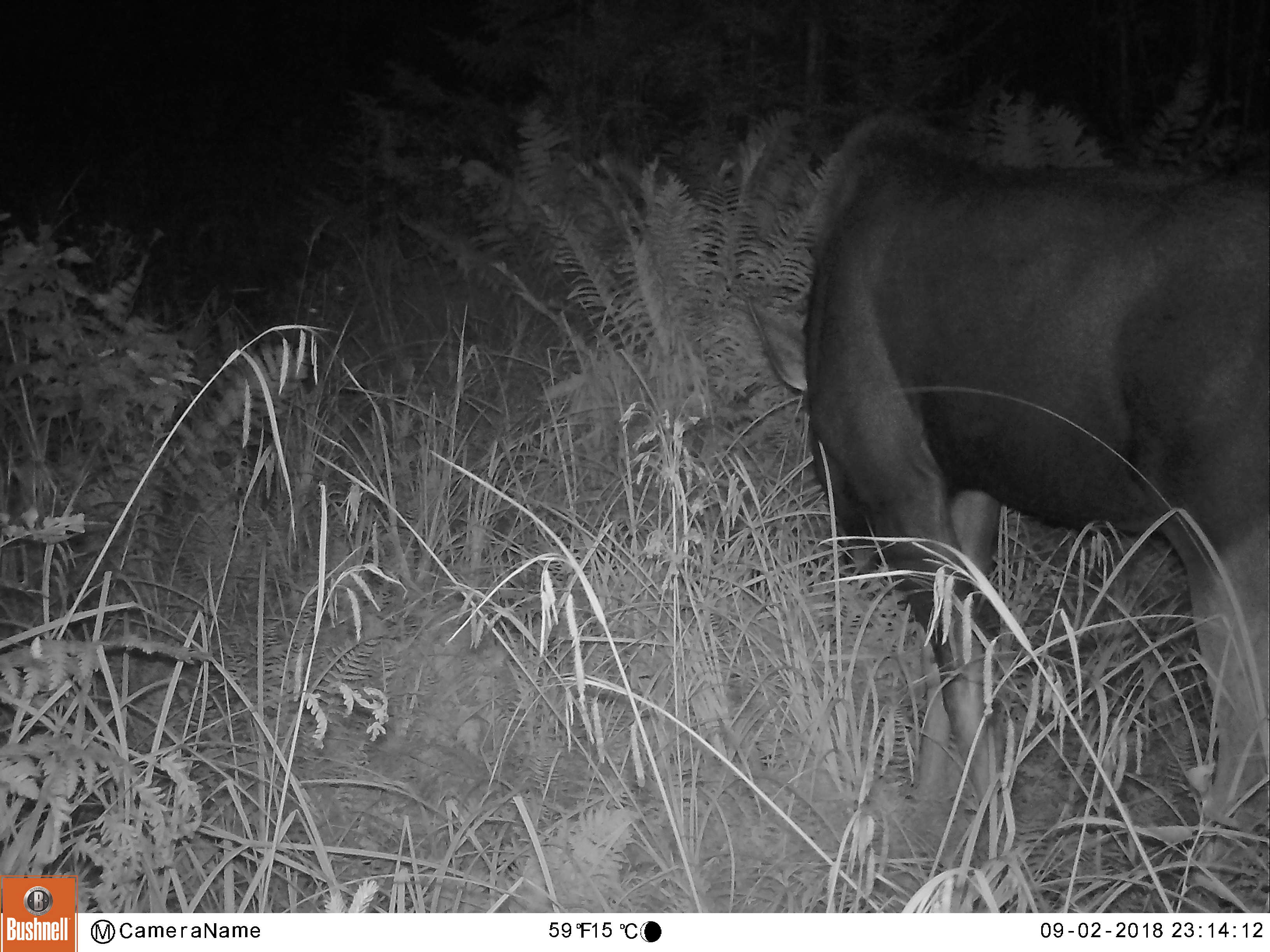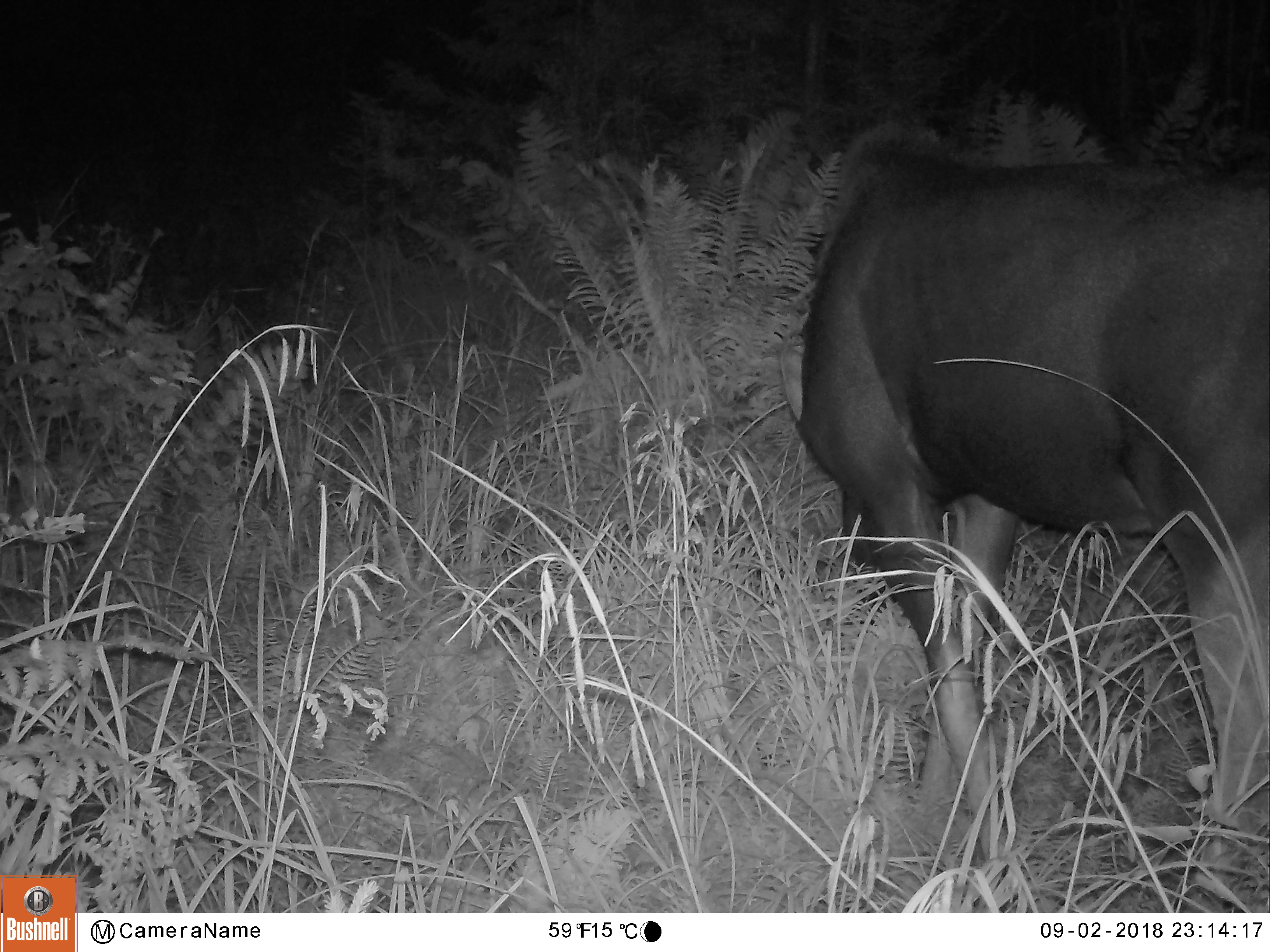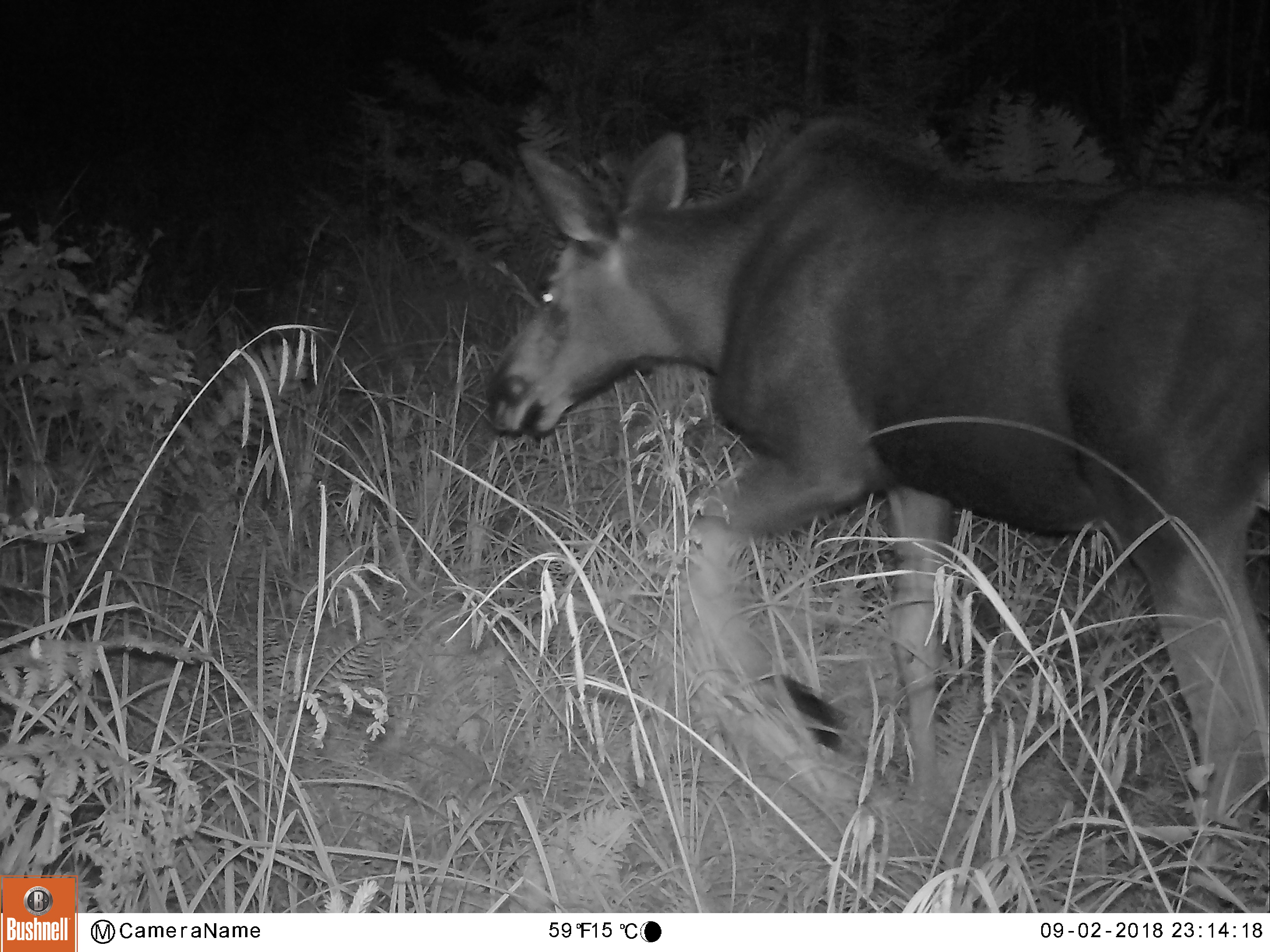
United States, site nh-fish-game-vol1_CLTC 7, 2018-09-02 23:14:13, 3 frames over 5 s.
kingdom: Animalia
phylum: Chordata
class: Mammalia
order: Artiodactyla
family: Cervidae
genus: Alces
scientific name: Alces alces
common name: moose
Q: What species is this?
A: Moose (Alces alces).